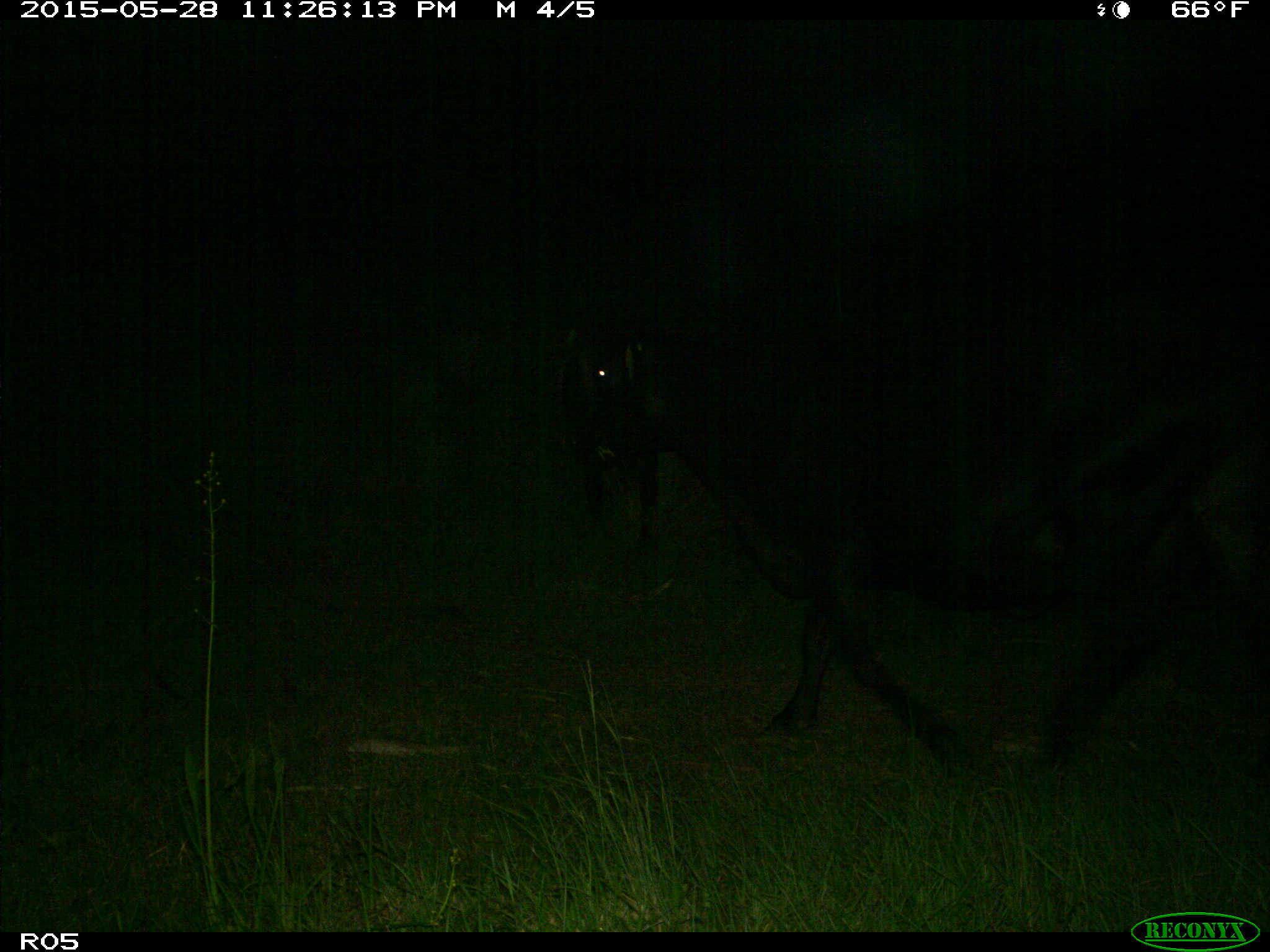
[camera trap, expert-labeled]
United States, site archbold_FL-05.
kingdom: Animalia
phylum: Chordata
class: Mammalia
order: Artiodactyla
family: Bovidae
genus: Bos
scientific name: Bos taurus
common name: domestic cow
Bos taurus (domestic cow).